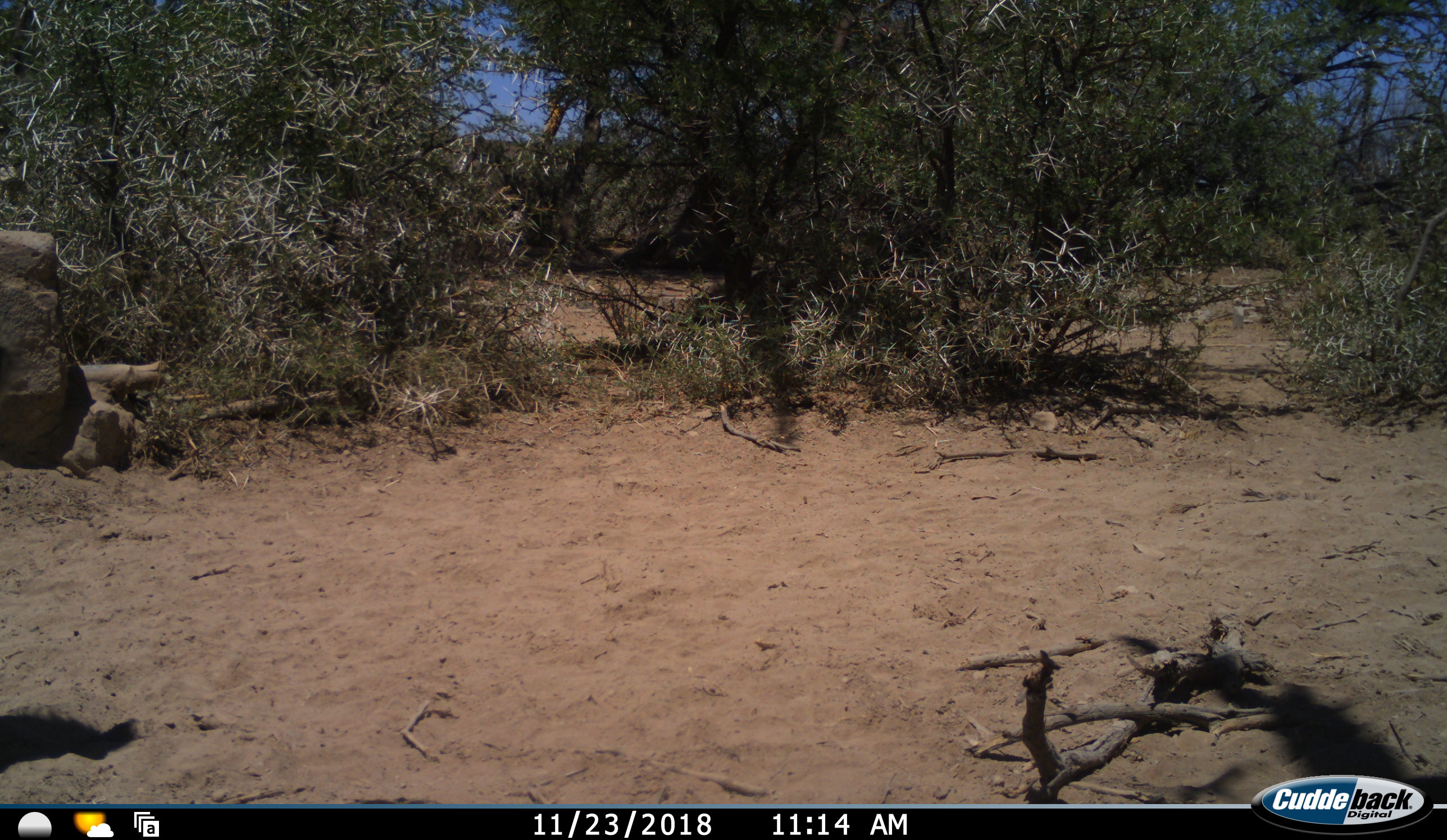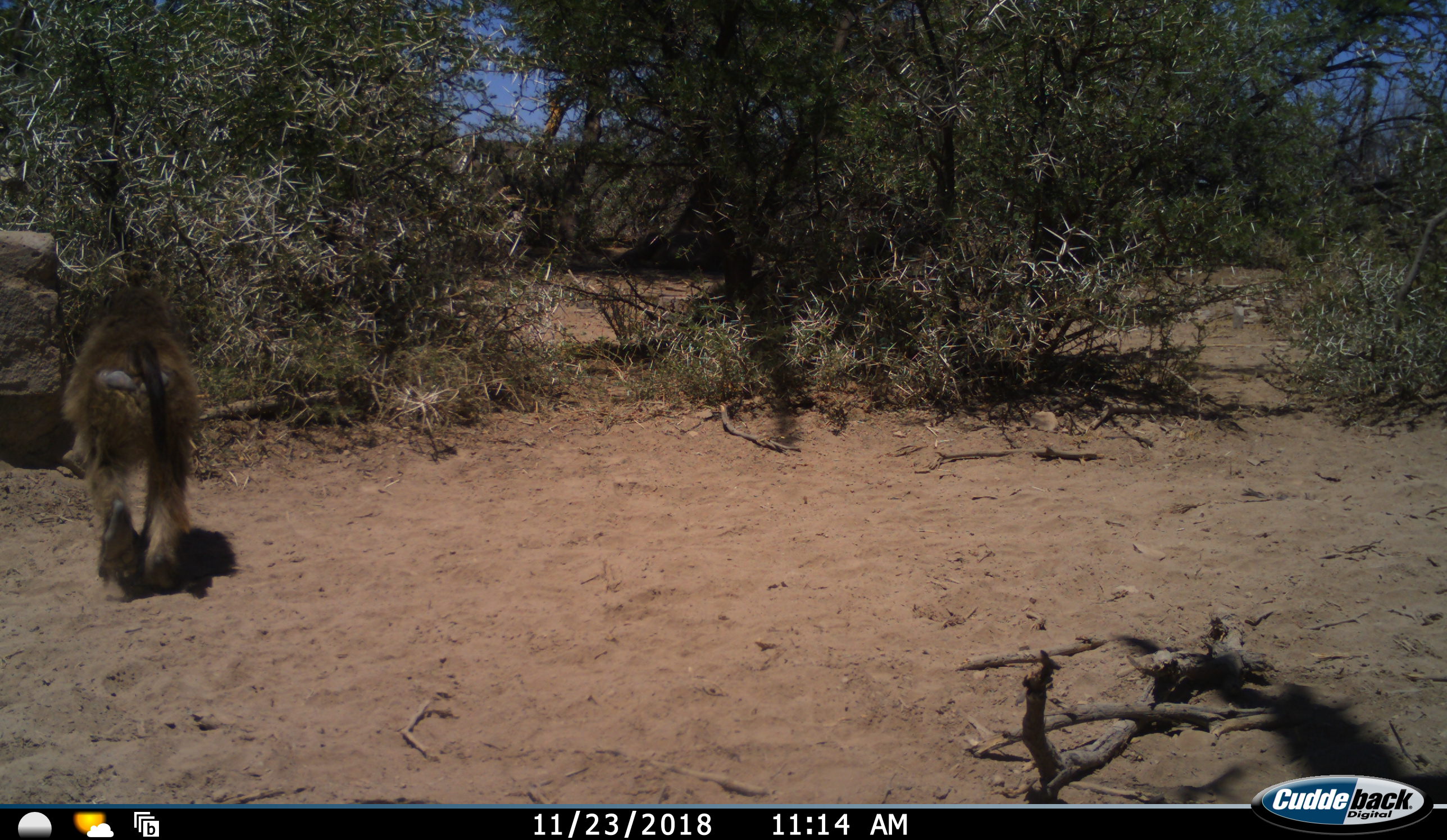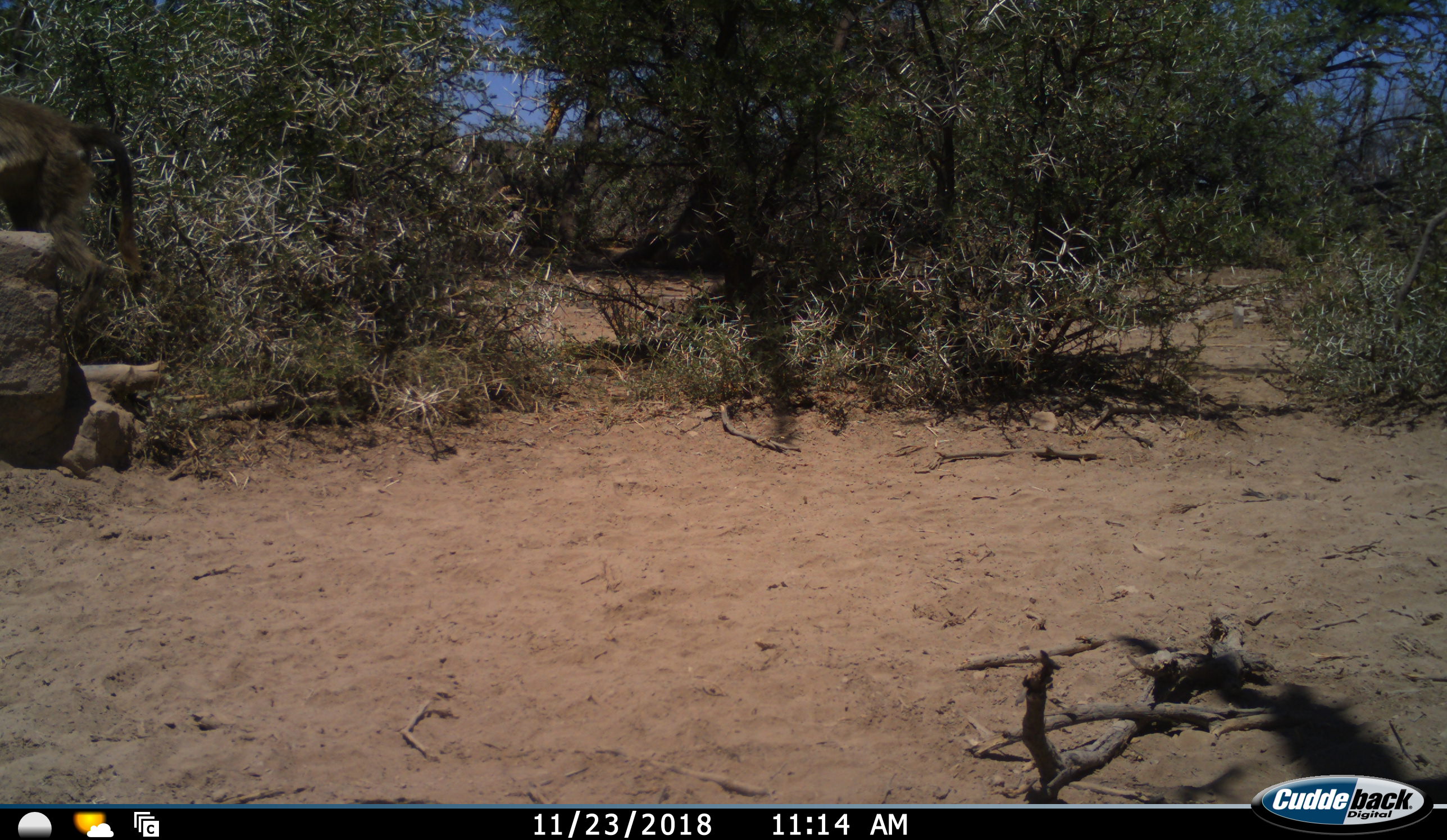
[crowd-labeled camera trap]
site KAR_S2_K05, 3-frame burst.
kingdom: Animalia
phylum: Chordata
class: Mammalia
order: Primates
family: Cercopithecidae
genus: Papio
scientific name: Papio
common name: baboon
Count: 1.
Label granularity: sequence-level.